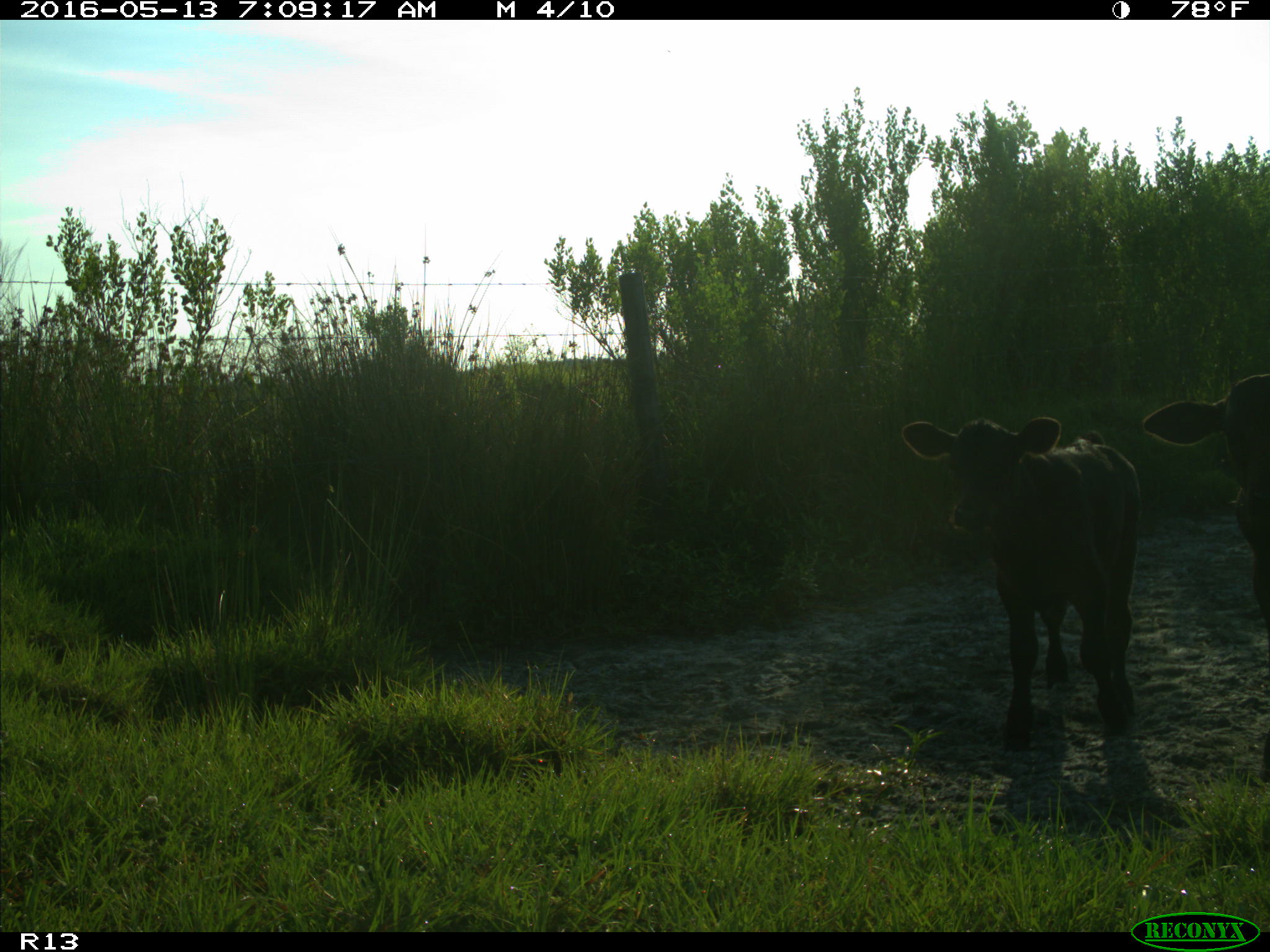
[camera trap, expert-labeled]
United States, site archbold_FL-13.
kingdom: Animalia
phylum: Chordata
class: Mammalia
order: Artiodactyla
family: Bovidae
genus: Bos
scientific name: Bos taurus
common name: domestic cow